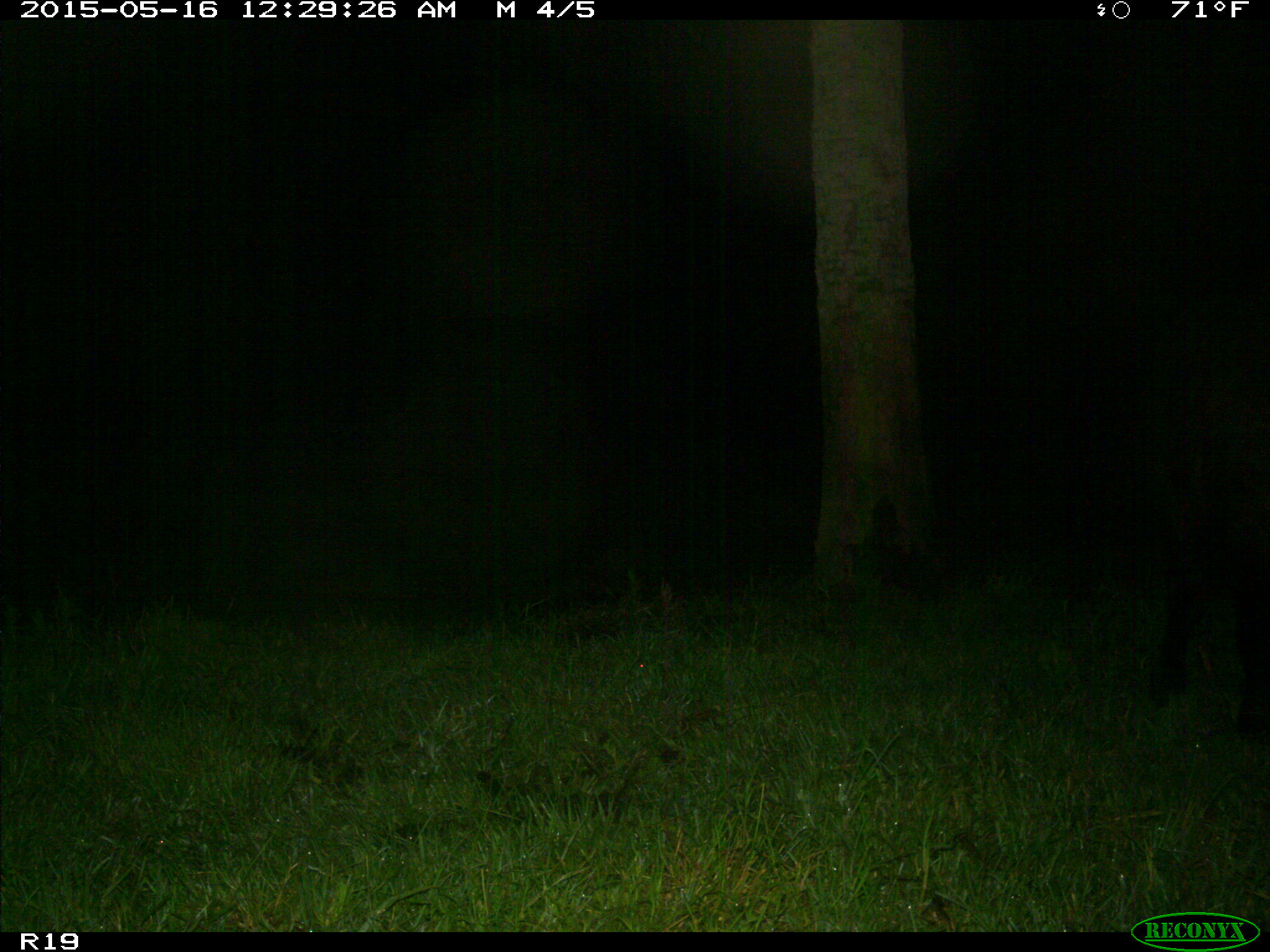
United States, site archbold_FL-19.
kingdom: Animalia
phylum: Chordata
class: Mammalia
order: Artiodactyla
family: Bovidae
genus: Bos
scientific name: Bos taurus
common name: domestic cow